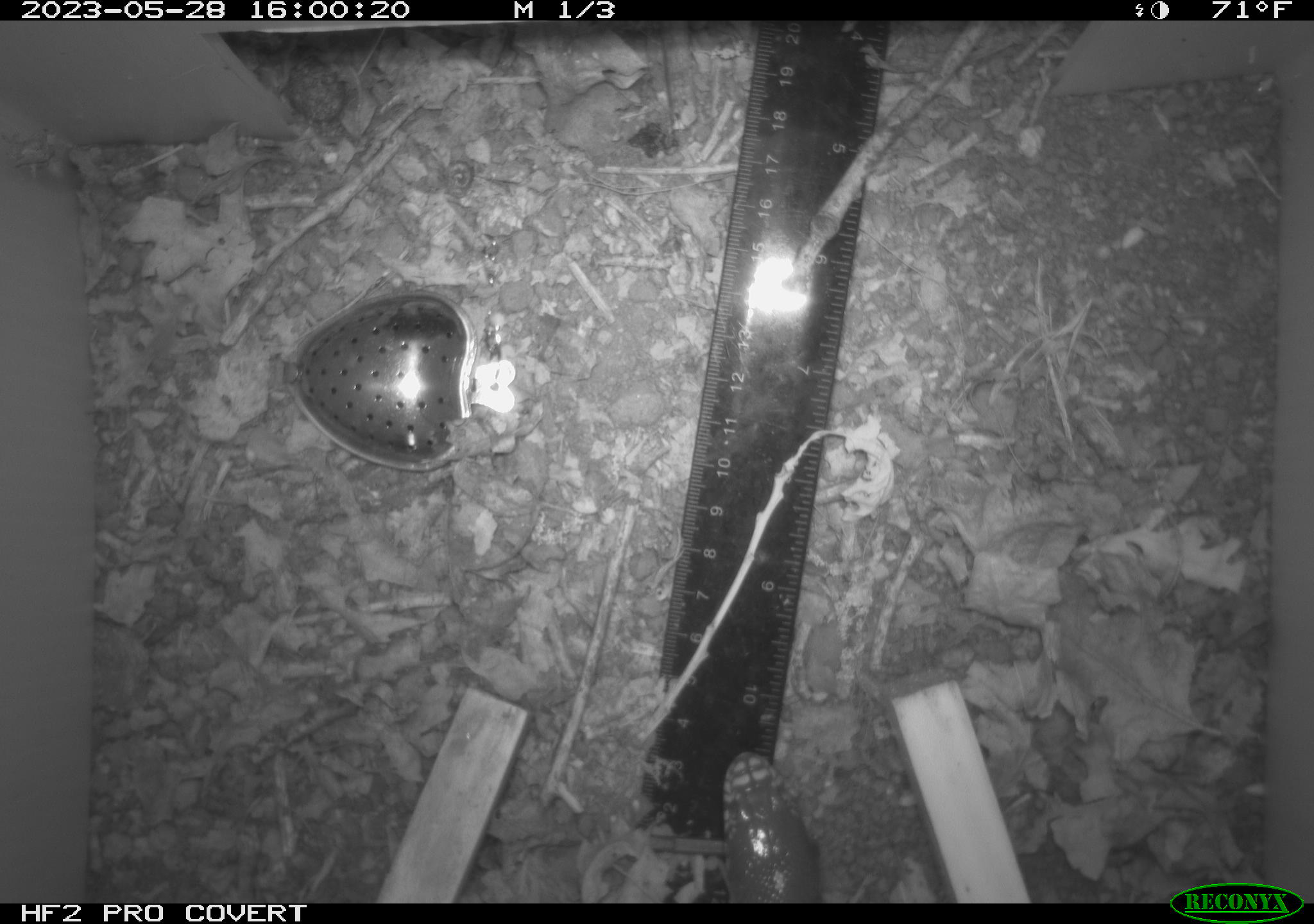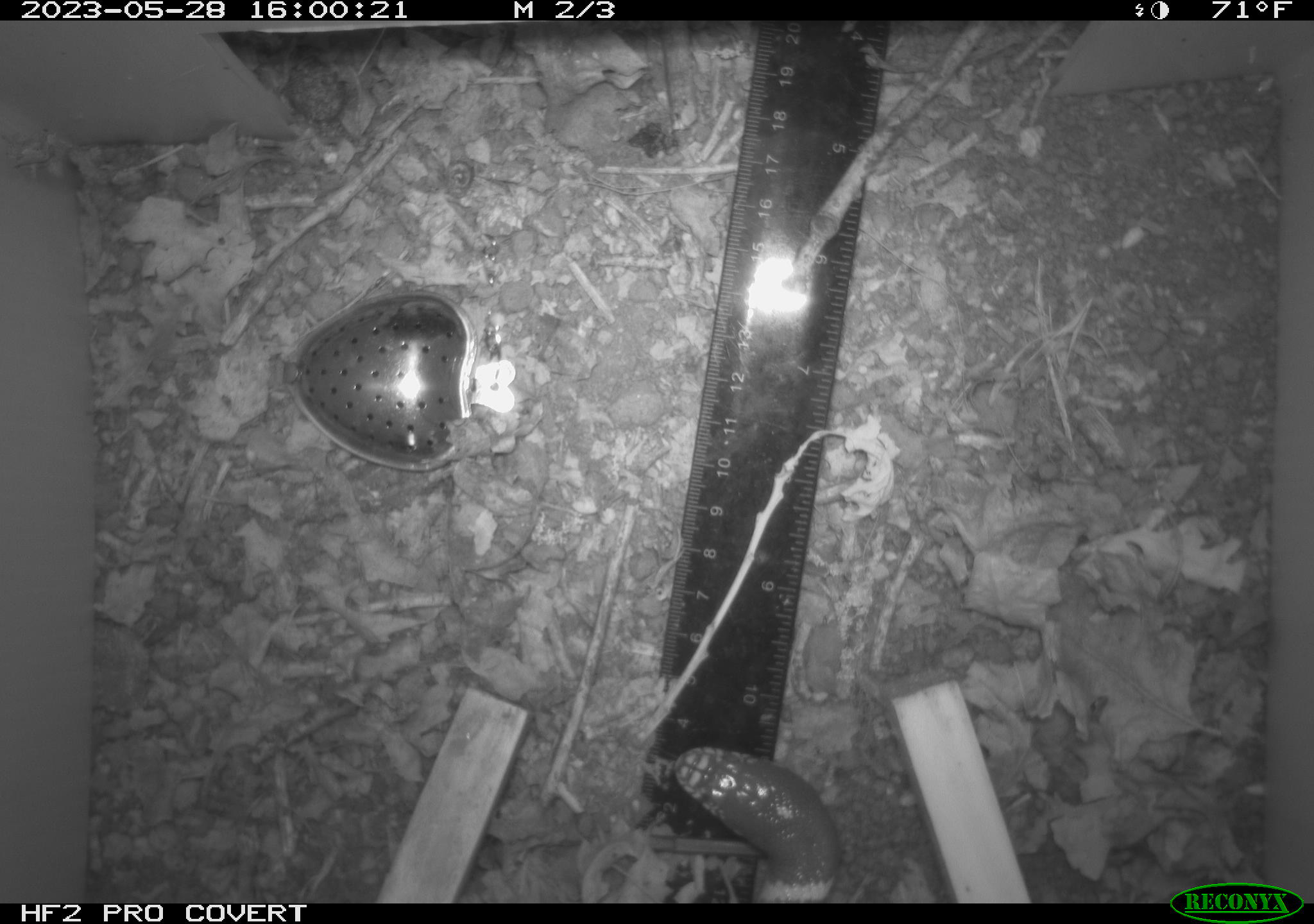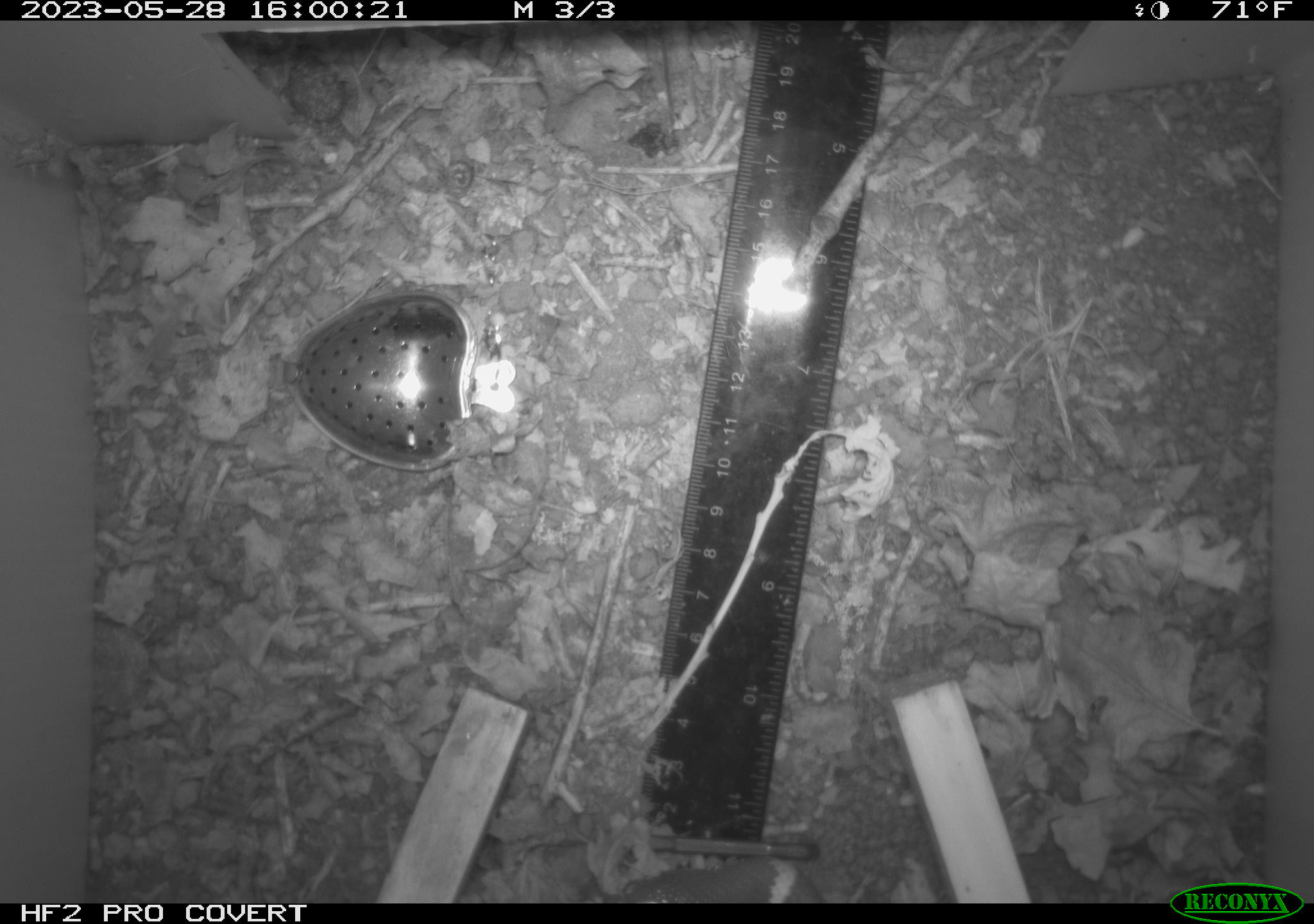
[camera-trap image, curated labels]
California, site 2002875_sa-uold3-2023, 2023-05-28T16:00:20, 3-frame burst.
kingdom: Animalia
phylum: Chordata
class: Reptilia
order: Squamata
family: Colubridae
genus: Lampropeltis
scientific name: Lampropeltis californiae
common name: california kingsnake